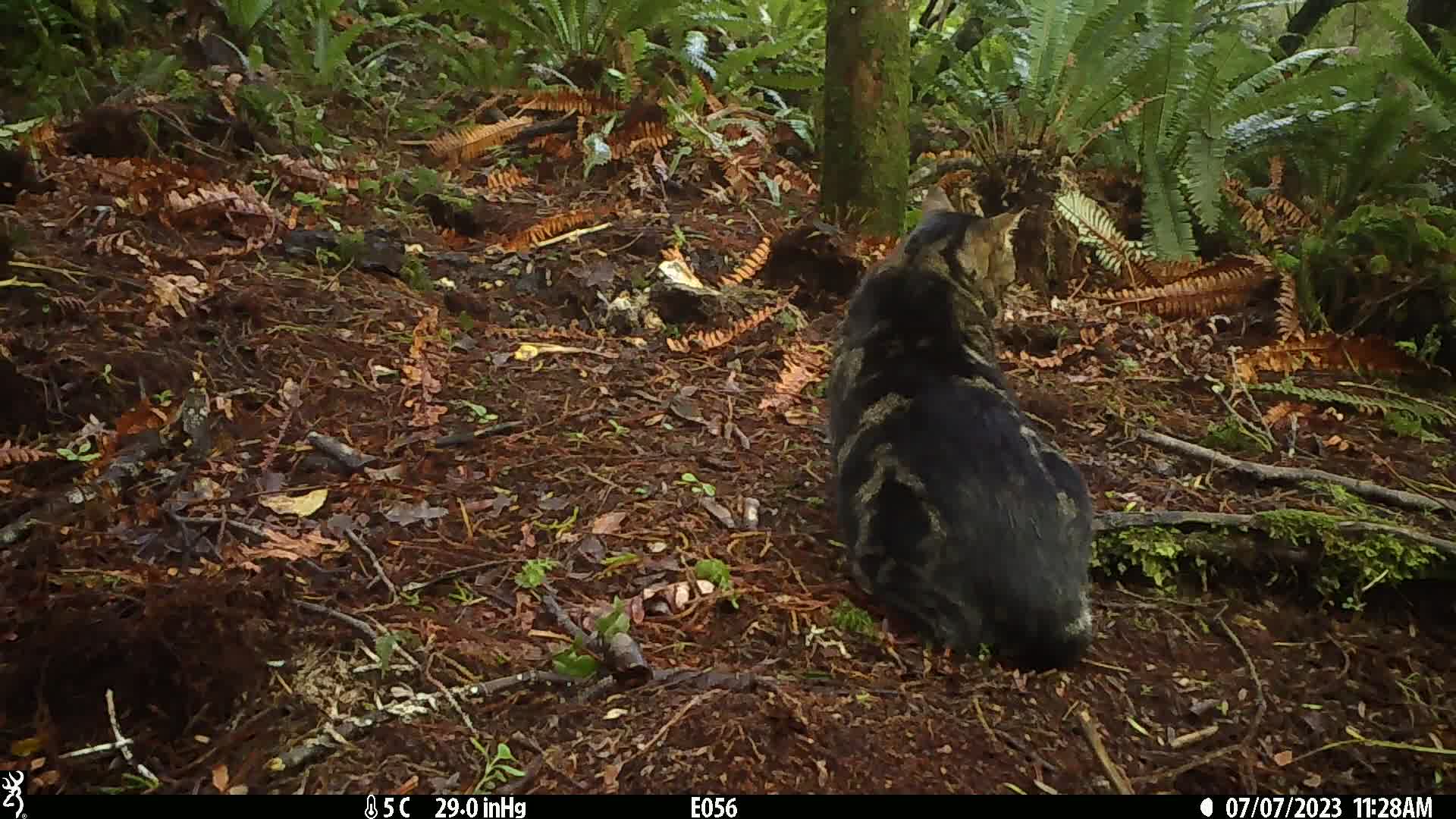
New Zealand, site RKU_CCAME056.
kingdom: Animalia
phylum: Chordata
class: Mammalia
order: Carnivora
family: Felidae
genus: Felis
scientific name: Felis catus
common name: domestic cat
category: cat